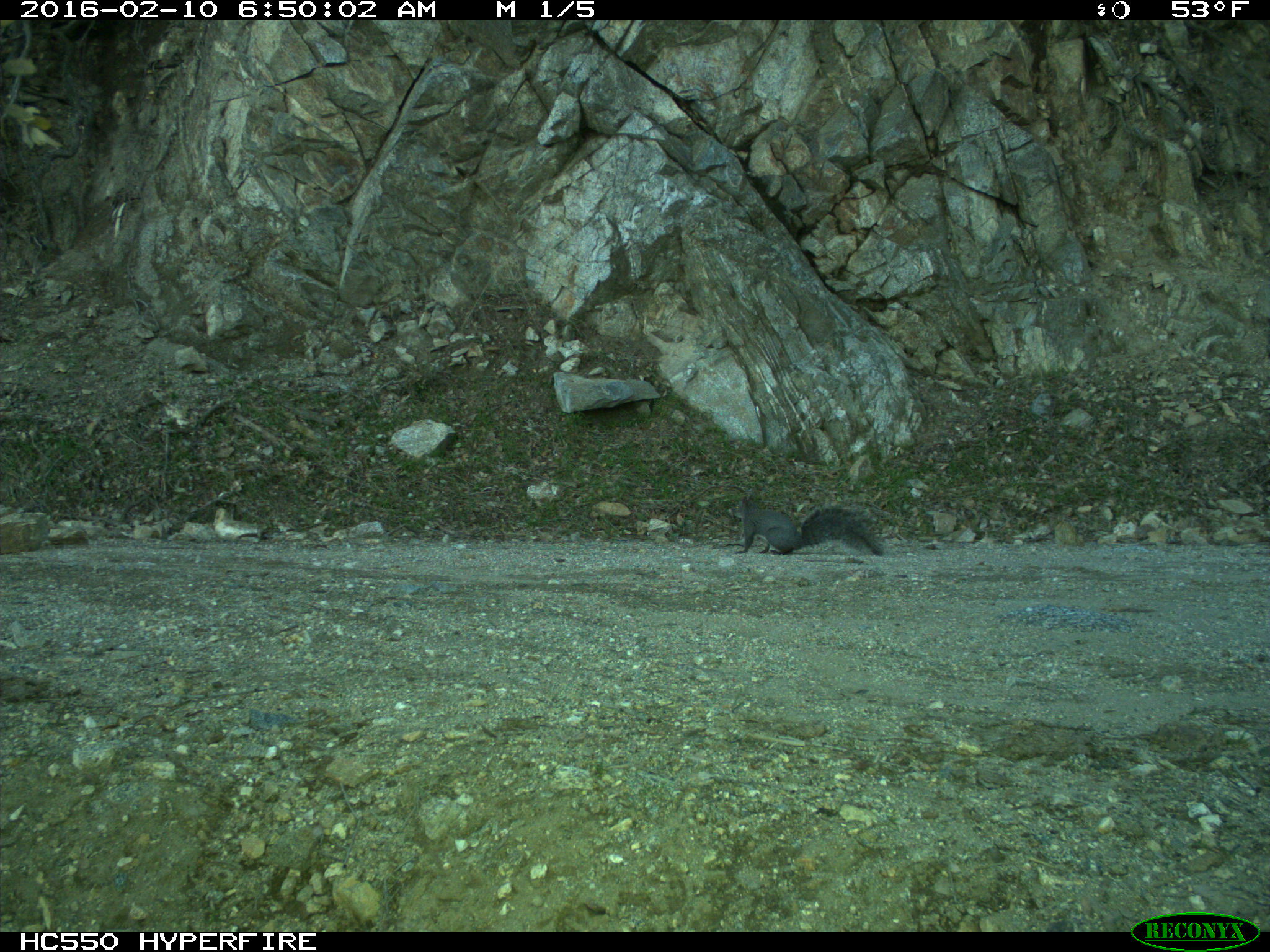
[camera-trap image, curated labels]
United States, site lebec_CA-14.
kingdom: Animalia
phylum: Chordata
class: Mammalia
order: Rodentia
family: Sciuridae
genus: Sciurus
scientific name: Sciurus carolinensis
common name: eastern gray squirrel